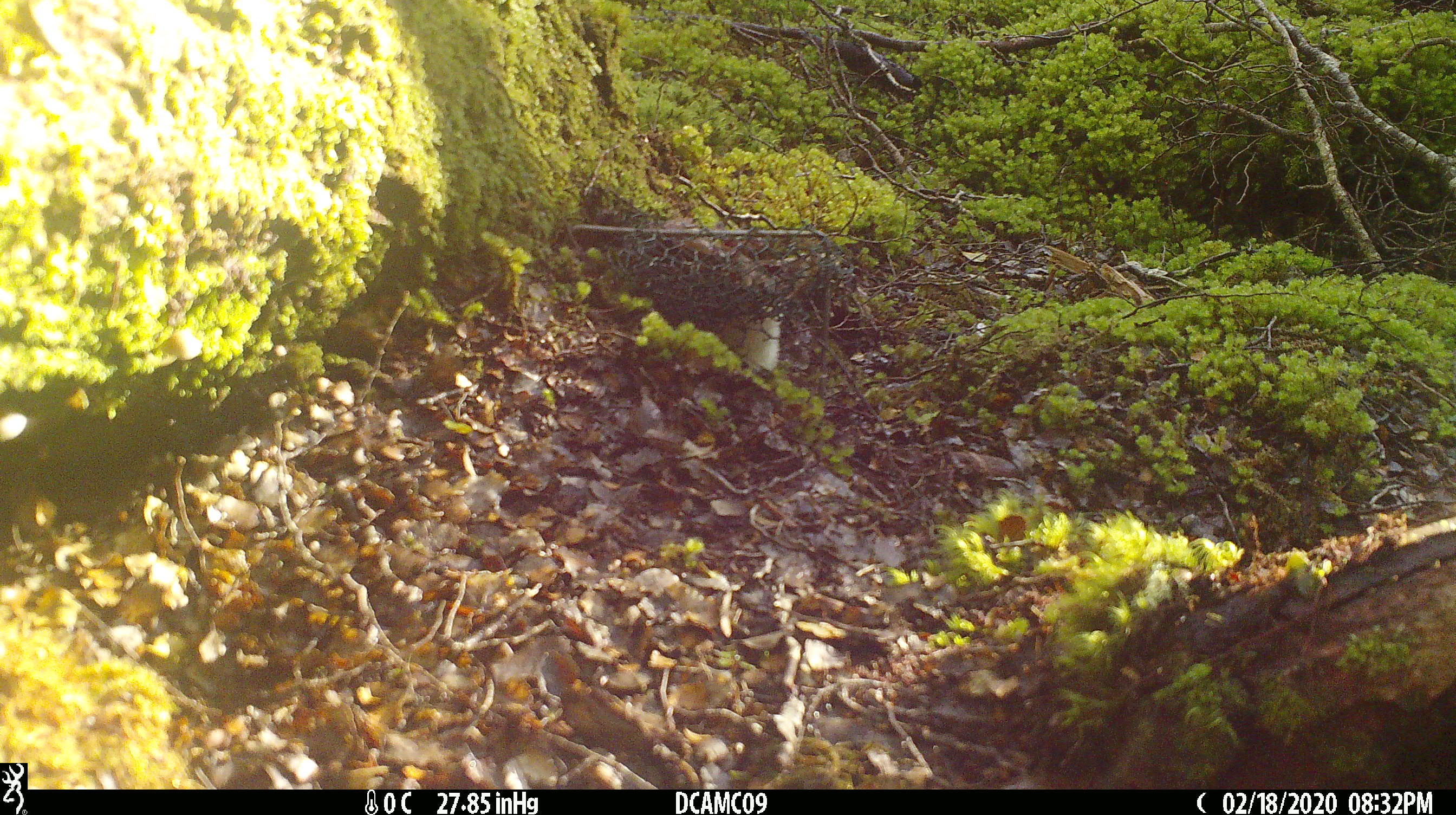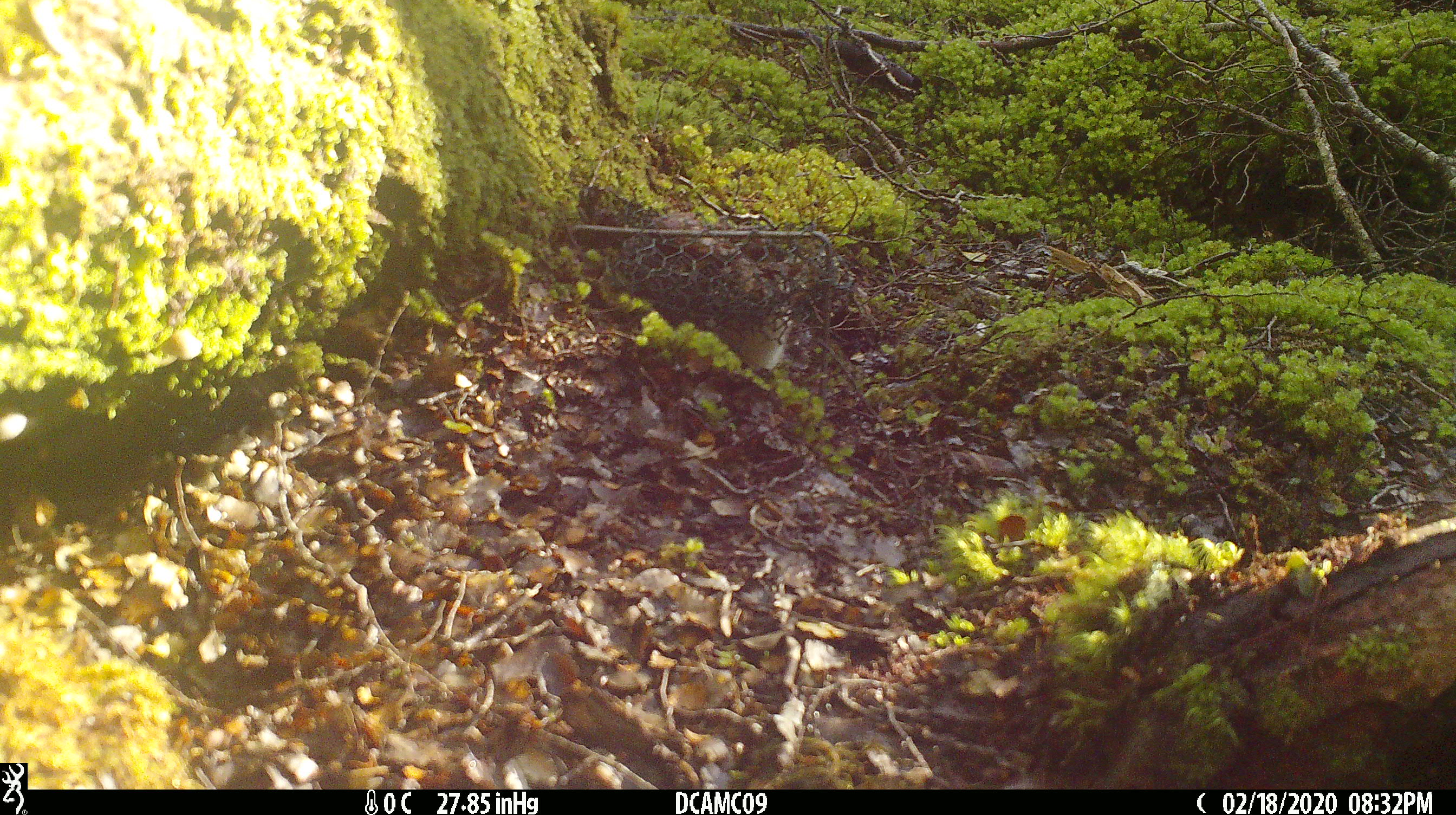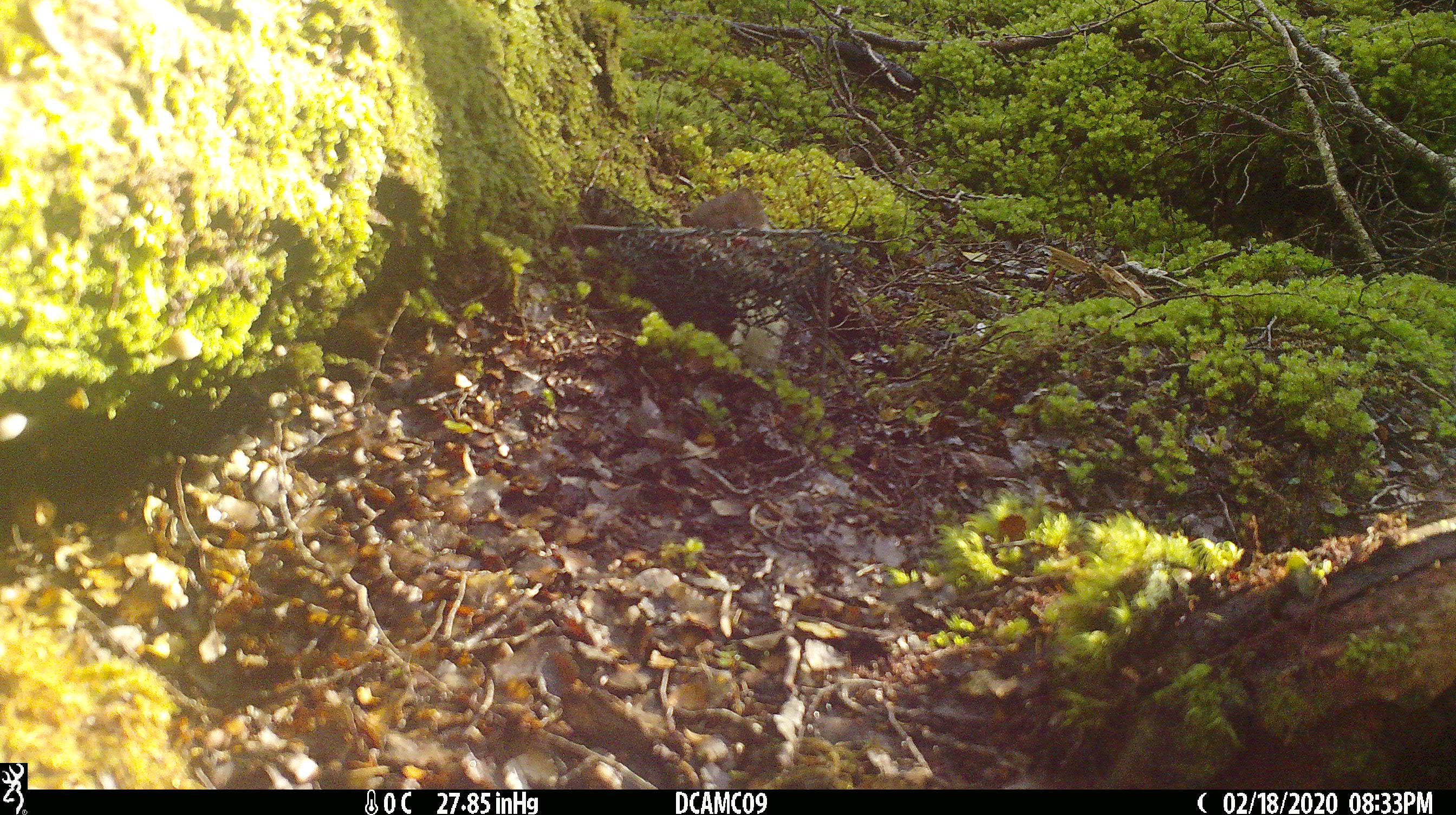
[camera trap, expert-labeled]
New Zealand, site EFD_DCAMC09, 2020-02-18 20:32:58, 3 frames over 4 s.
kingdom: Animalia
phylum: Chordata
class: Mammalia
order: Carnivora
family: Mustelidae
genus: Mustela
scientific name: Mustela erminea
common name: stoat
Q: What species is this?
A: Stoat (Mustela erminea).